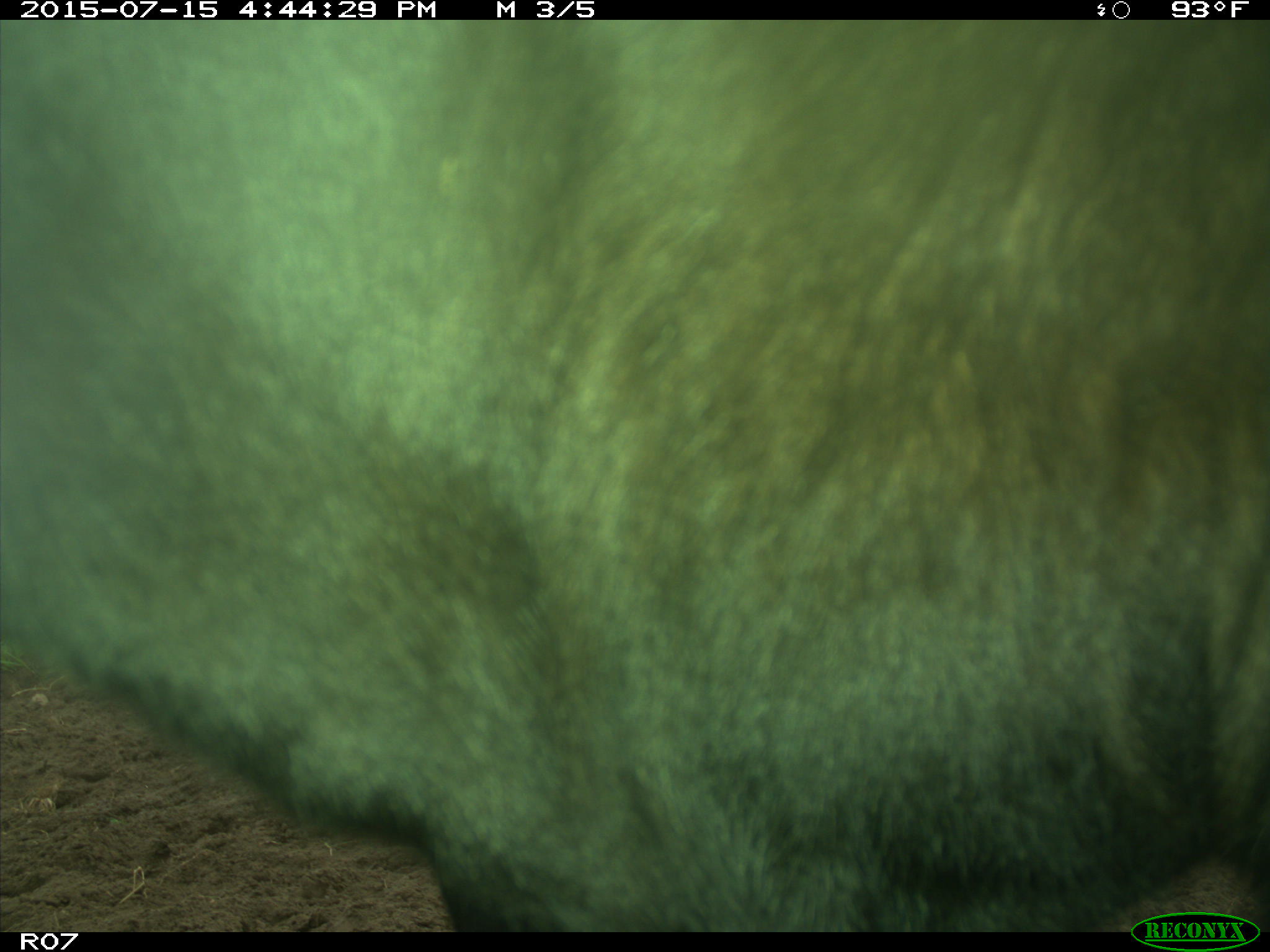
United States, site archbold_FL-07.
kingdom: Animalia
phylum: Chordata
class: Mammalia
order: Artiodactyla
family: Bovidae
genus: Bos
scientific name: Bos taurus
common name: domestic cow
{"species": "Bos taurus (domestic cow)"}